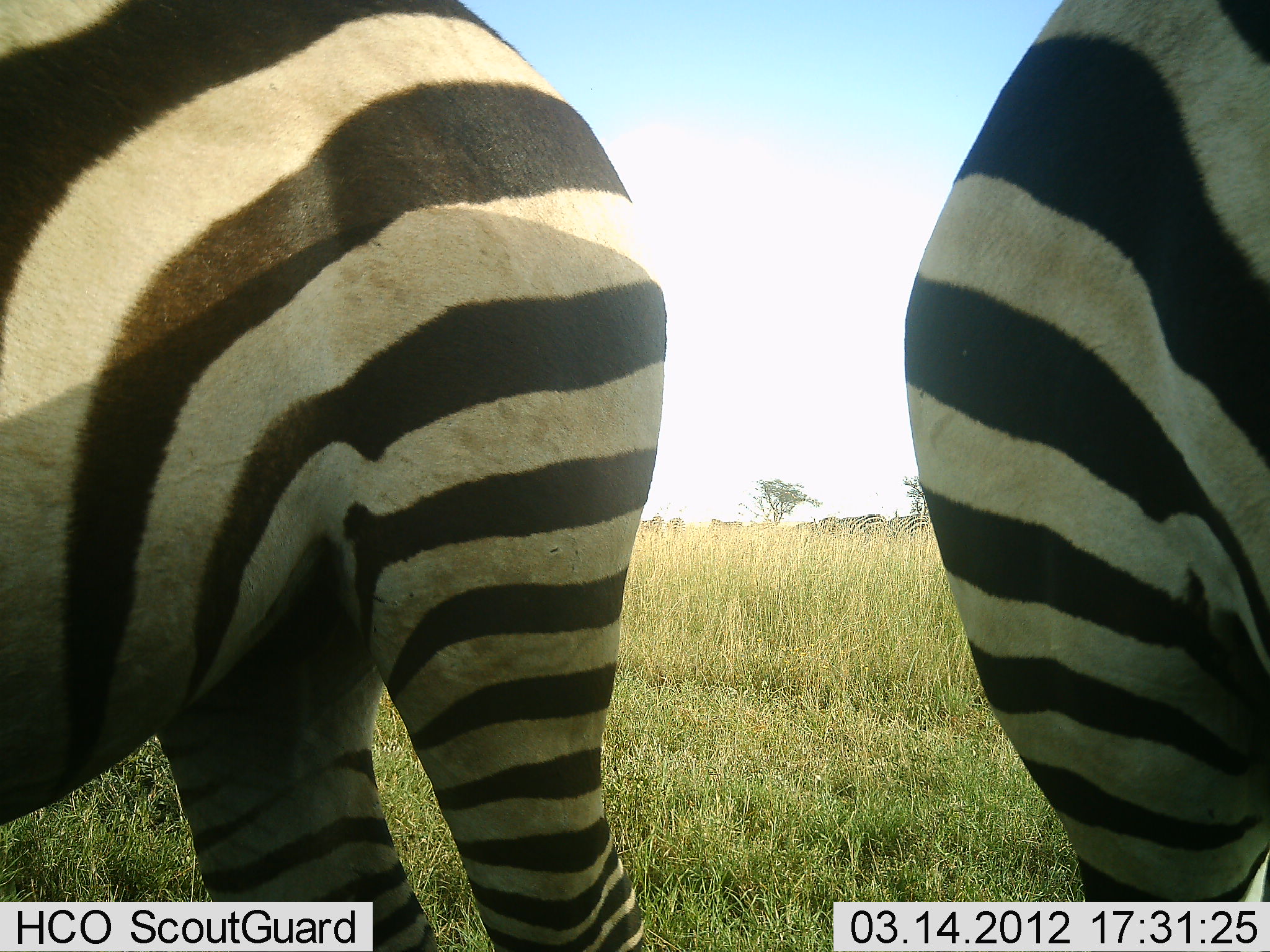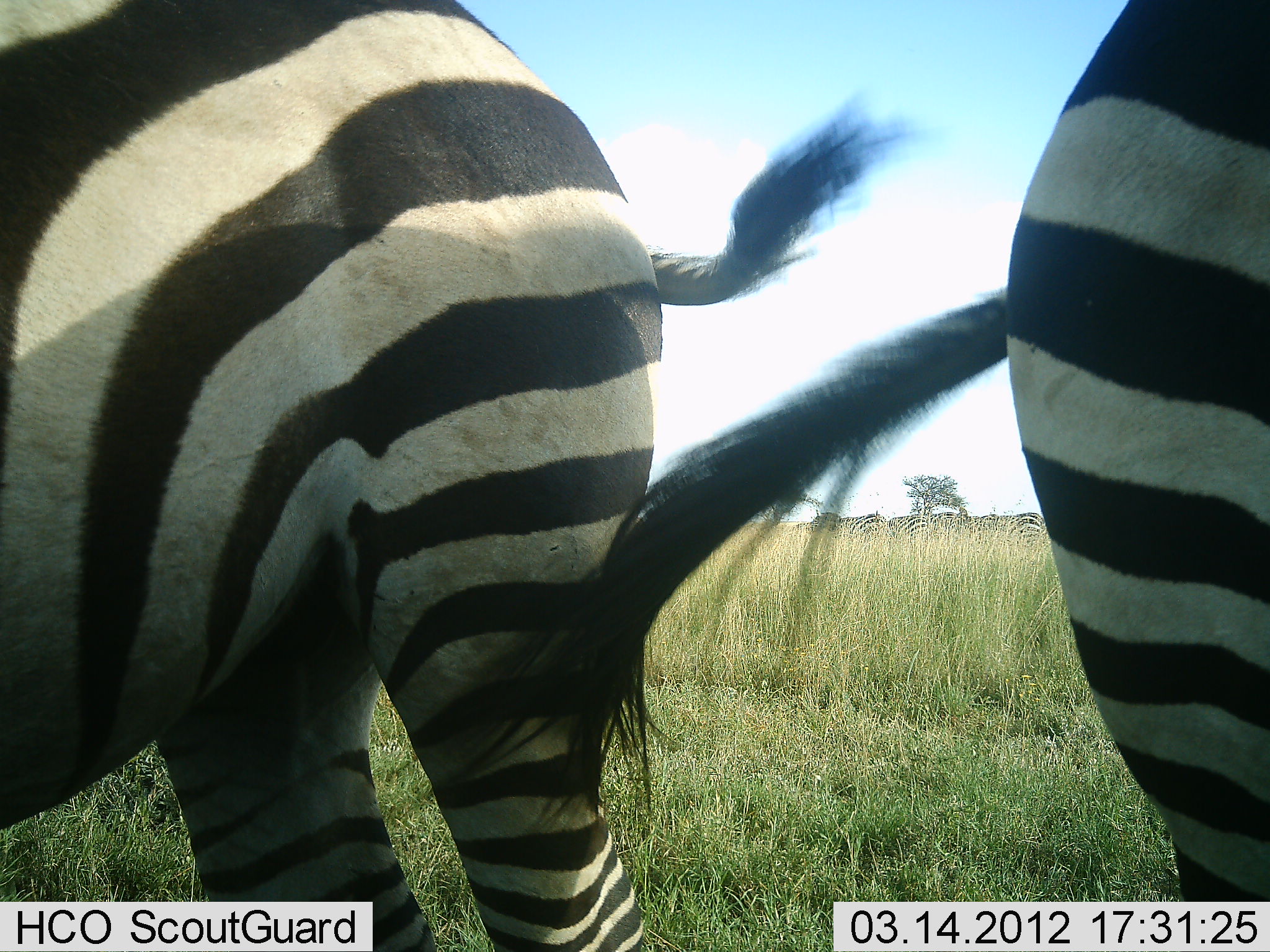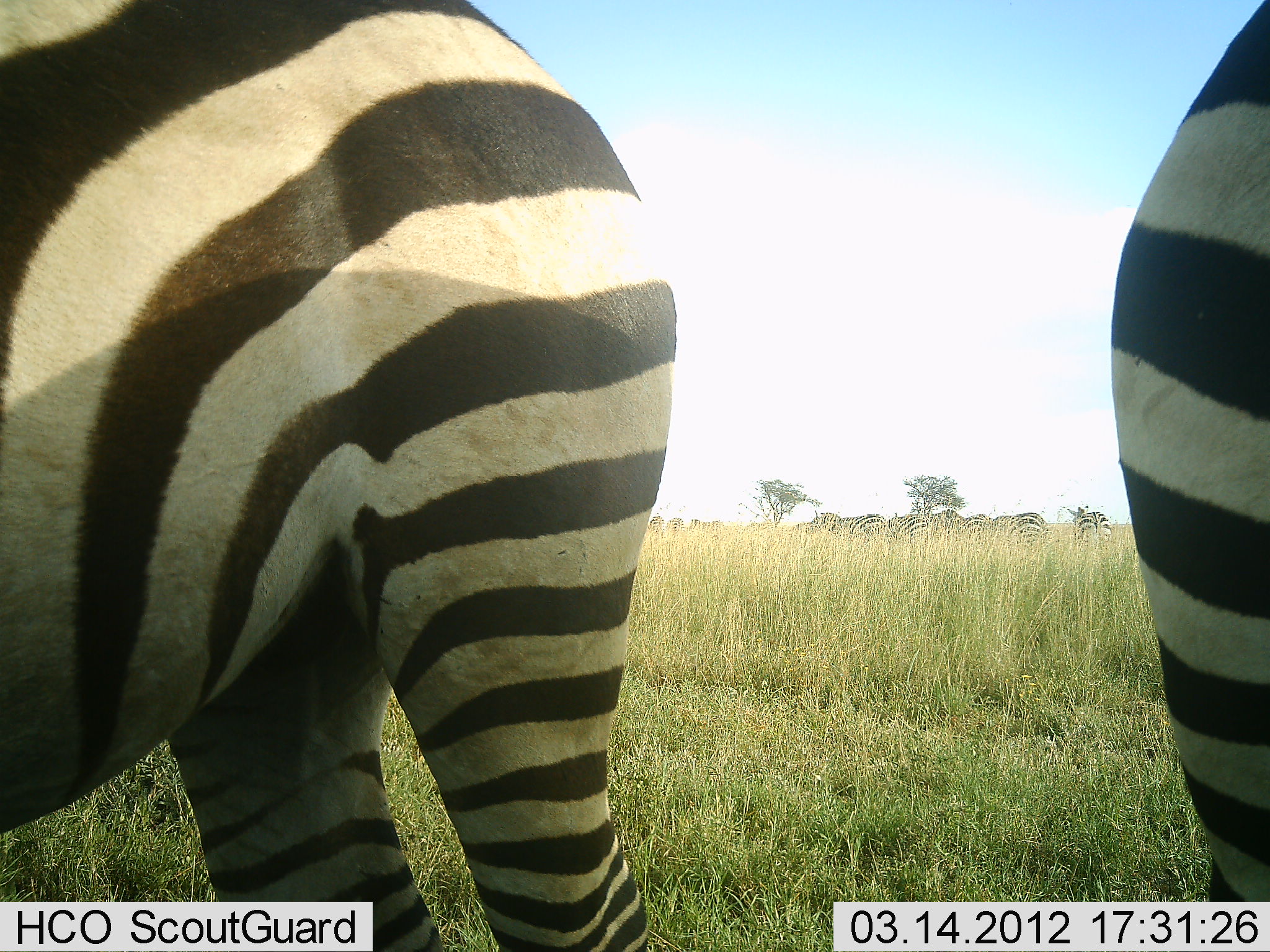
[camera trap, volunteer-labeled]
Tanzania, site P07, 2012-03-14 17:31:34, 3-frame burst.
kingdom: Animalia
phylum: Chordata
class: Mammalia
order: Perissodactyla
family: Equidae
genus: Equus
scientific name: Equus quagga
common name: plains zebra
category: zebra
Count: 2.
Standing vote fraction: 87%.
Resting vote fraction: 3%.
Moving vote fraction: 13%.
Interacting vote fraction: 0%.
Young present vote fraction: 0%.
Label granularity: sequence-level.